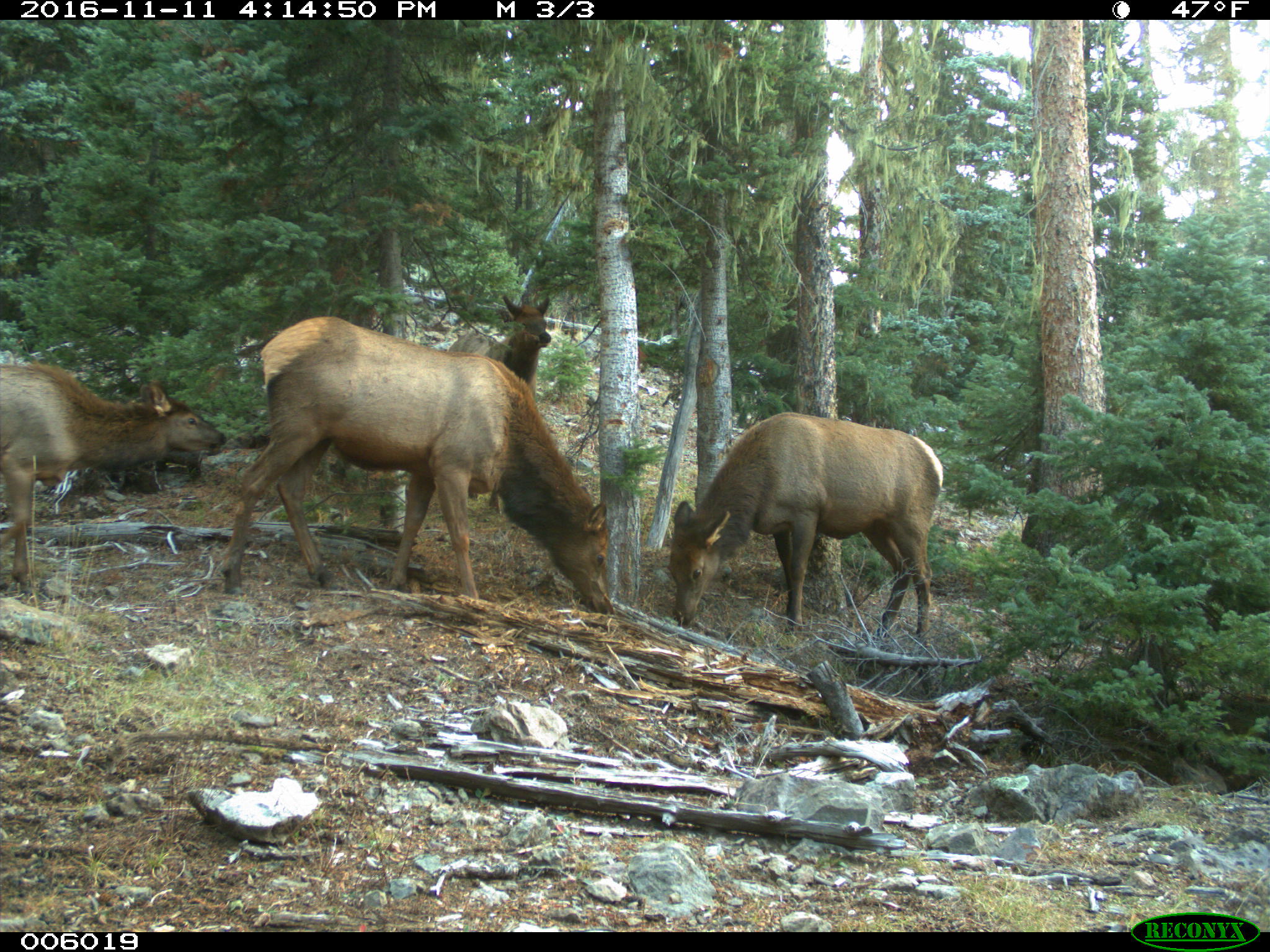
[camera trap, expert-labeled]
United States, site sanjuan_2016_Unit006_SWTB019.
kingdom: Animalia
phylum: Chordata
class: Mammalia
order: Artiodactyla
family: Cervidae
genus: Cervus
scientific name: Cervus elaphus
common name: red deer